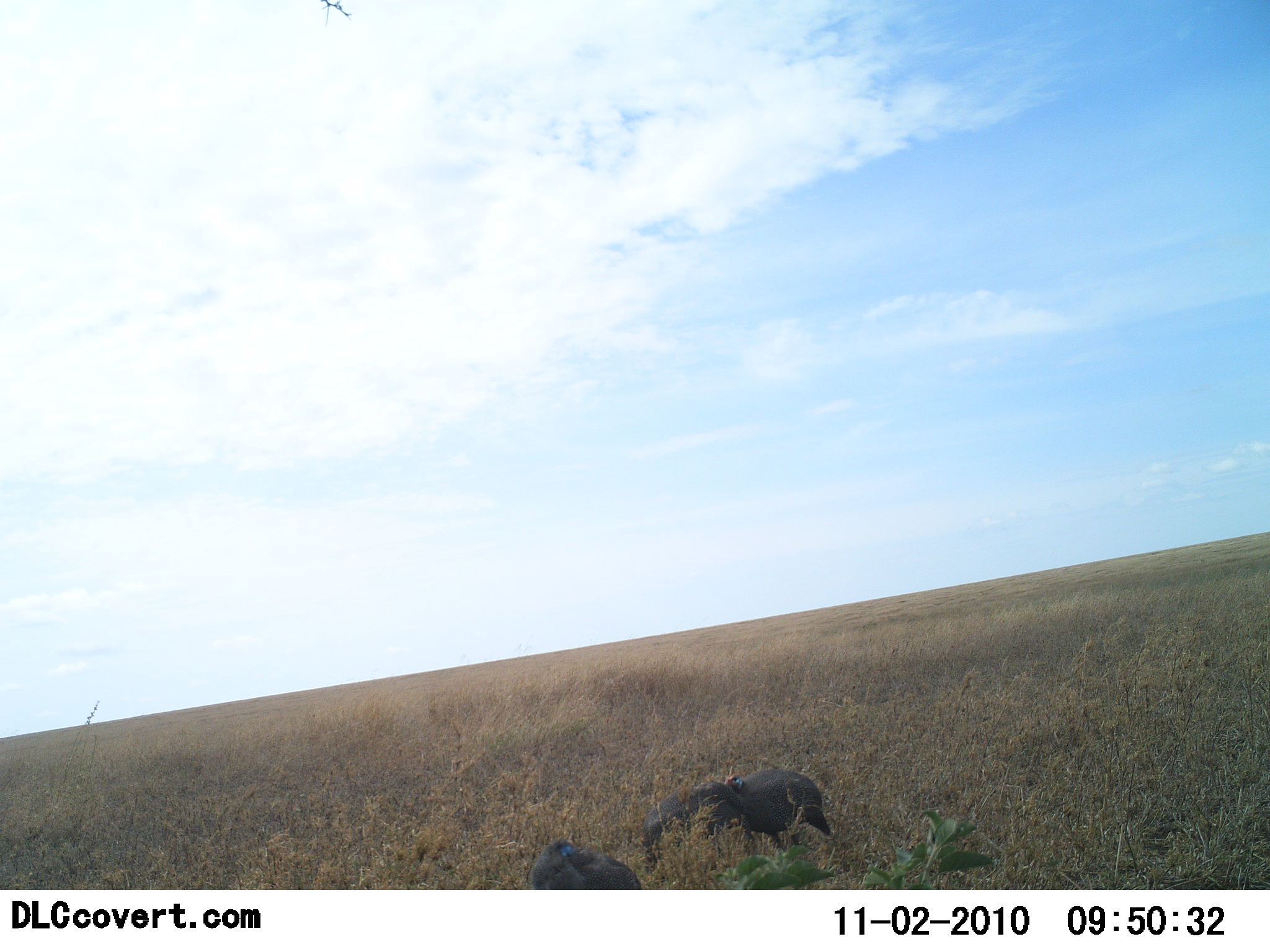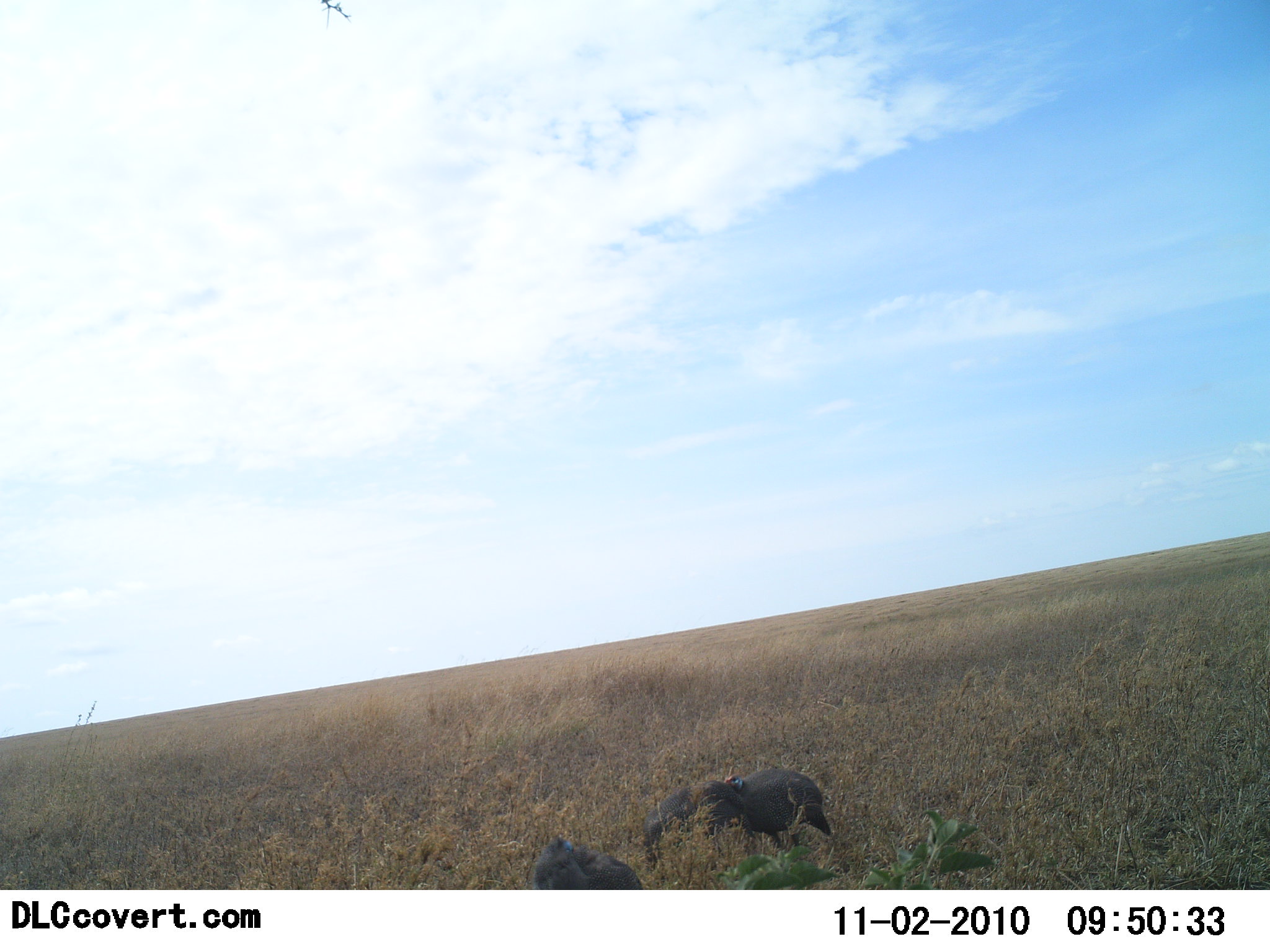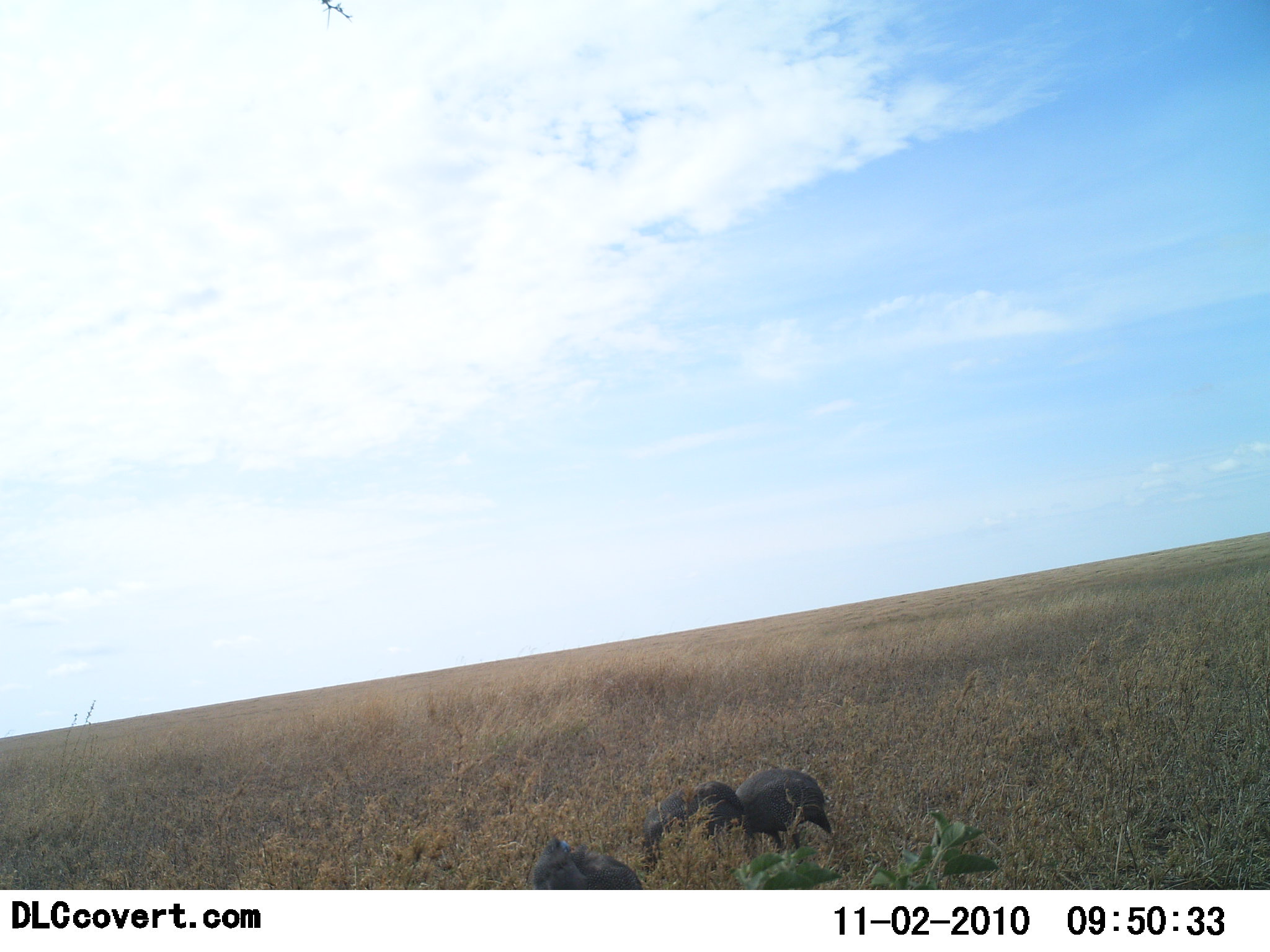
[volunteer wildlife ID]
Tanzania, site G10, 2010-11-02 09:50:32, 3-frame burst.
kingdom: Animalia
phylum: Chordata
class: Aves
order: Galliformes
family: Numididae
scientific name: Numididae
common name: guinea fowl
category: guineafowl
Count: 3.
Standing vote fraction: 53%.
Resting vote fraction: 0%.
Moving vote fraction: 12%.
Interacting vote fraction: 6%.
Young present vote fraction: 0%.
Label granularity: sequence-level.